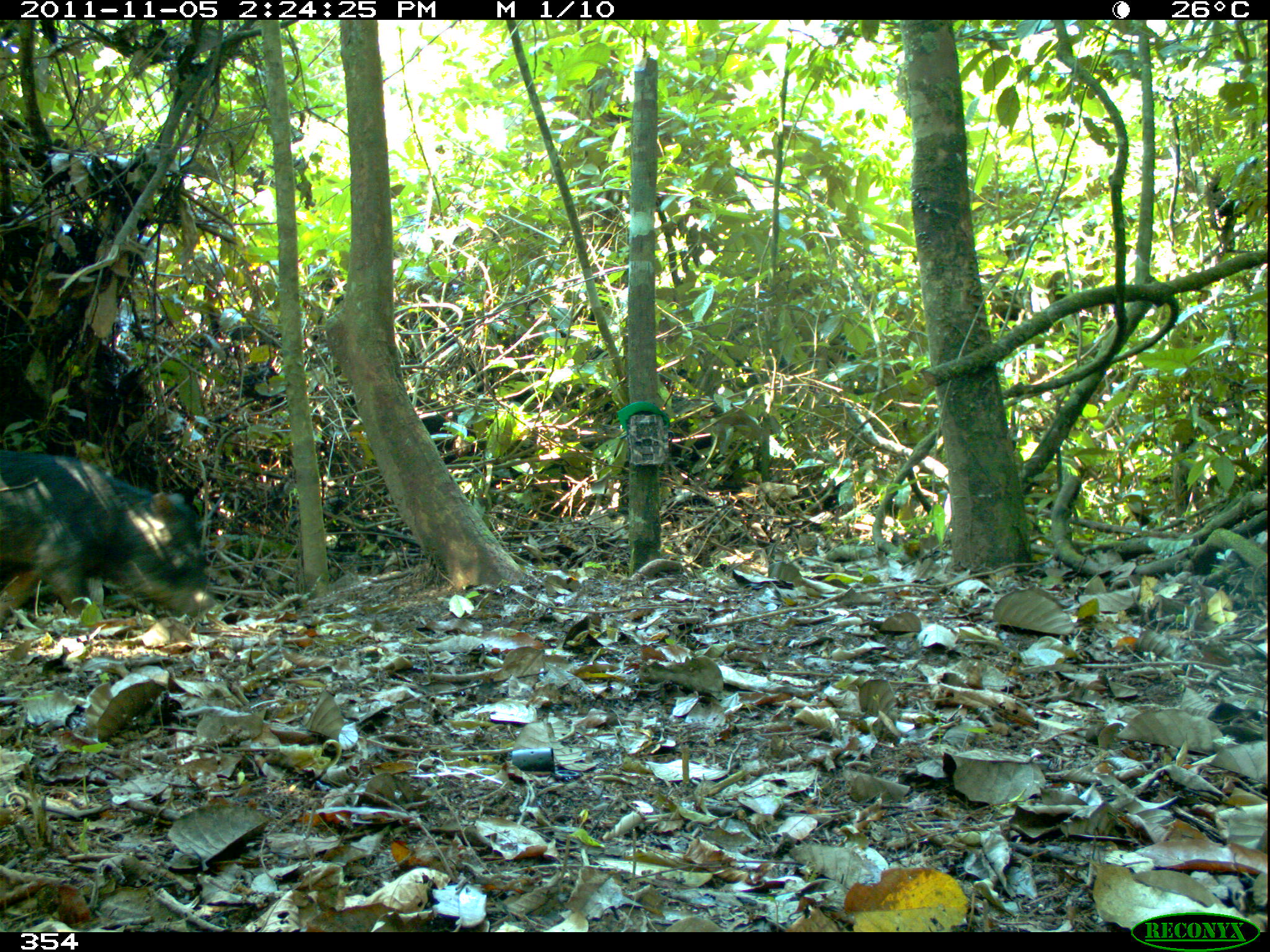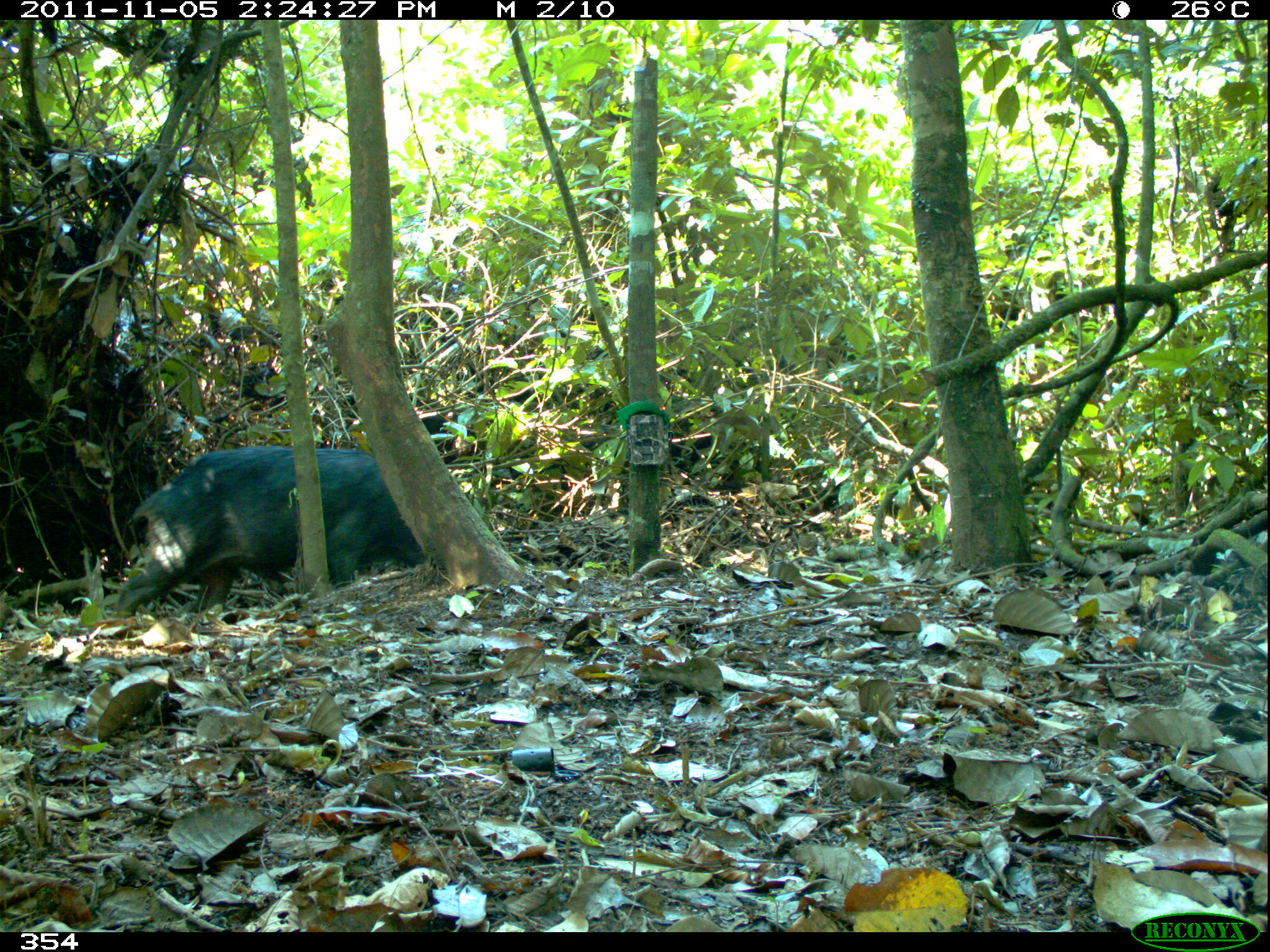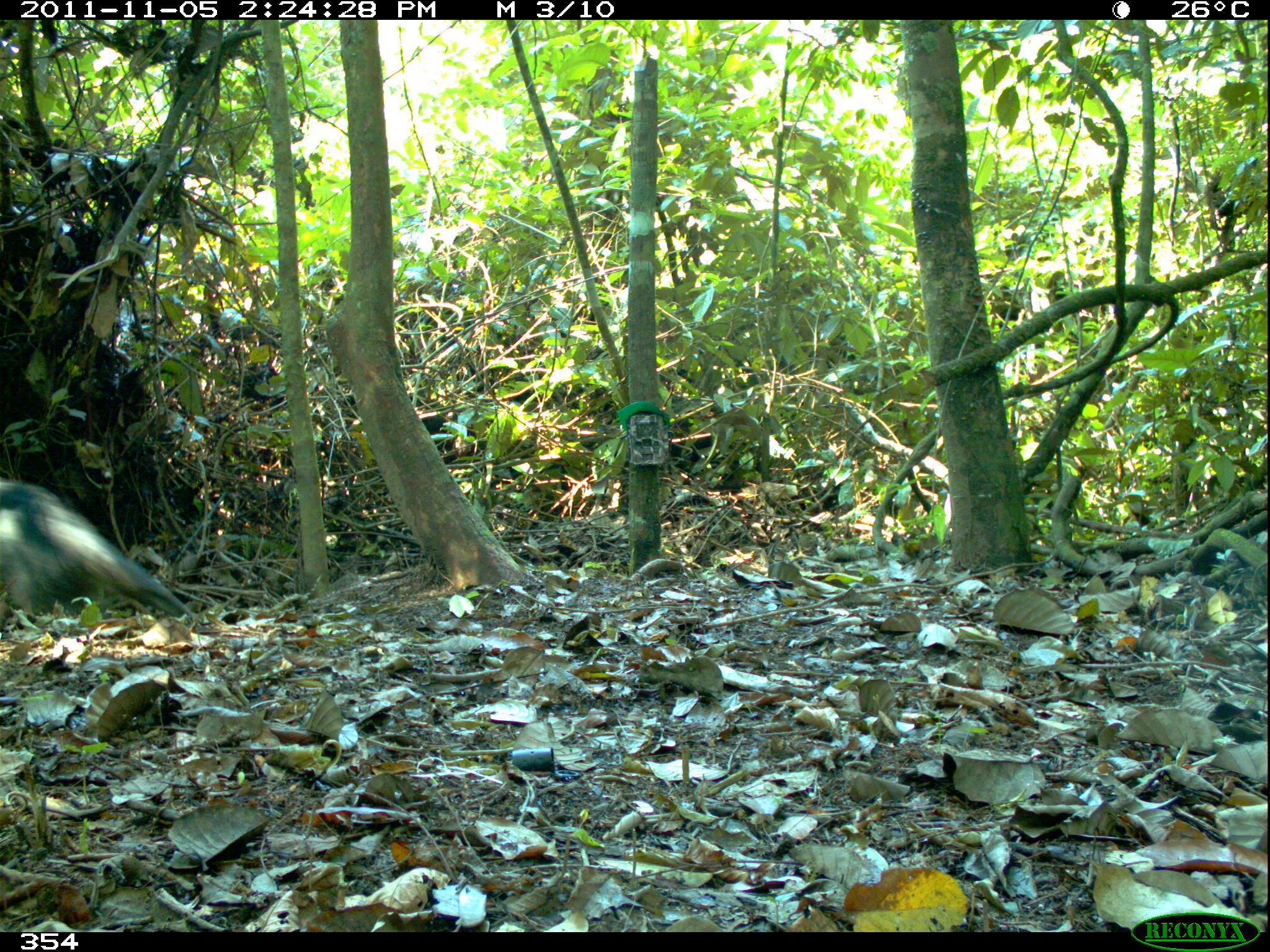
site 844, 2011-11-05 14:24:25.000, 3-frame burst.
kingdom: Animalia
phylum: Chordata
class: Mammalia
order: Artiodactyla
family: Tayassuidae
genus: Tayassu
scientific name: Tayassu pecari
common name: white-lipped peccary